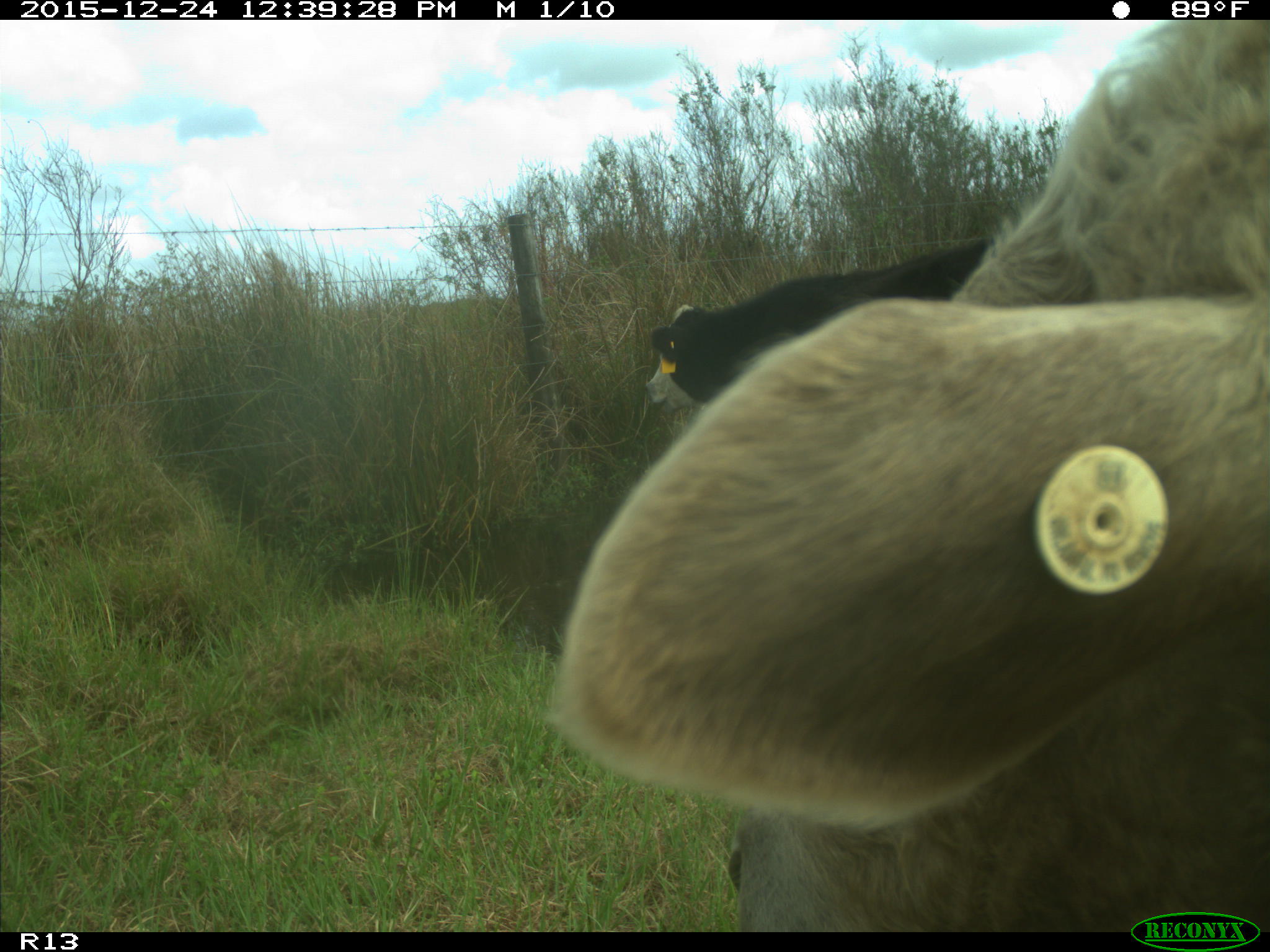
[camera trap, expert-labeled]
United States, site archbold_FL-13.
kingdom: Animalia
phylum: Chordata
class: Mammalia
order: Artiodactyla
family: Bovidae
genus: Bos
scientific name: Bos taurus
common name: domestic cow